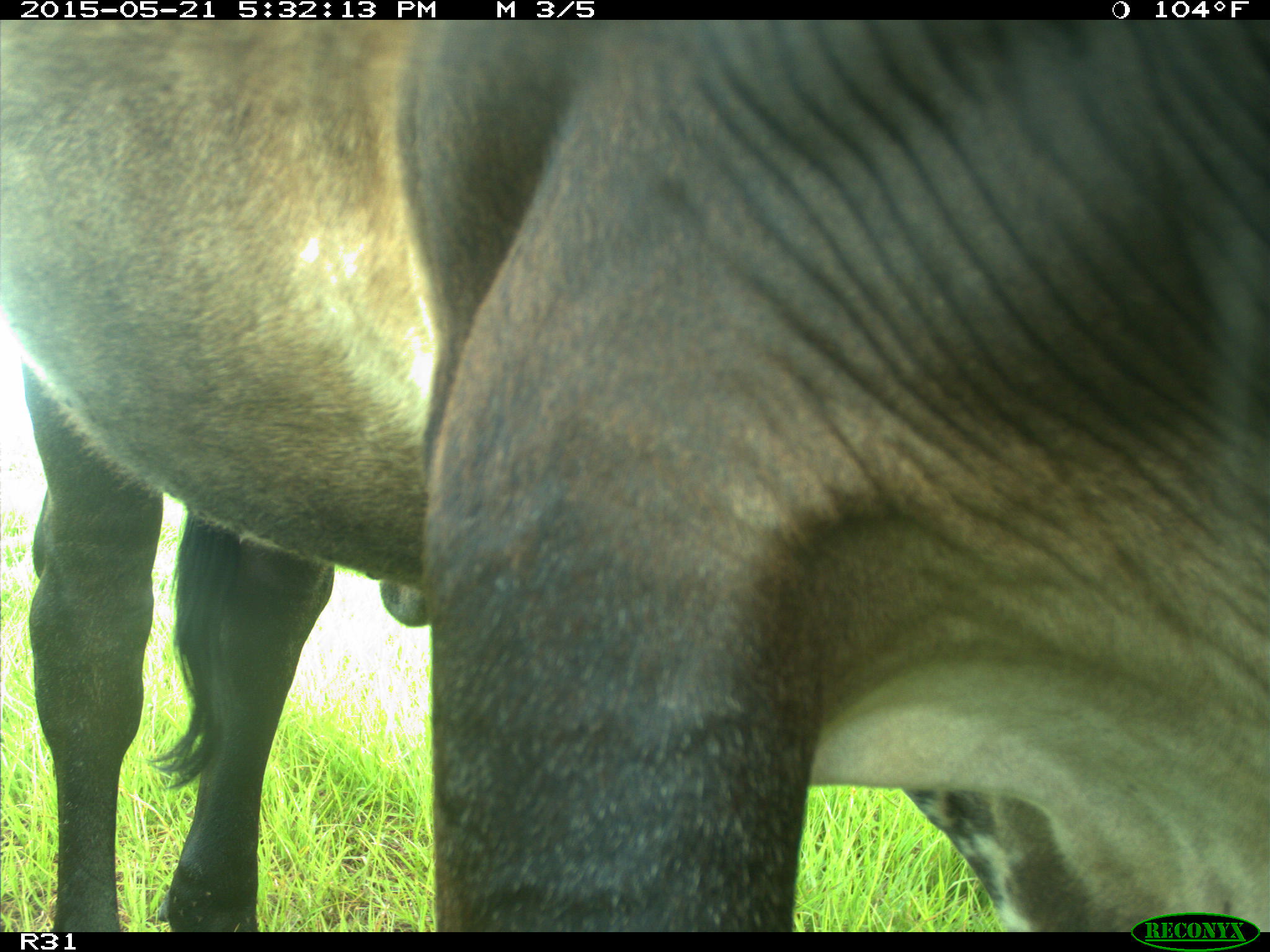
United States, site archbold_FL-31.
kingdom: Animalia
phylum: Chordata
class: Mammalia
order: Artiodactyla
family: Bovidae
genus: Bos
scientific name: Bos taurus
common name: domestic cow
Bos taurus (domestic cow).